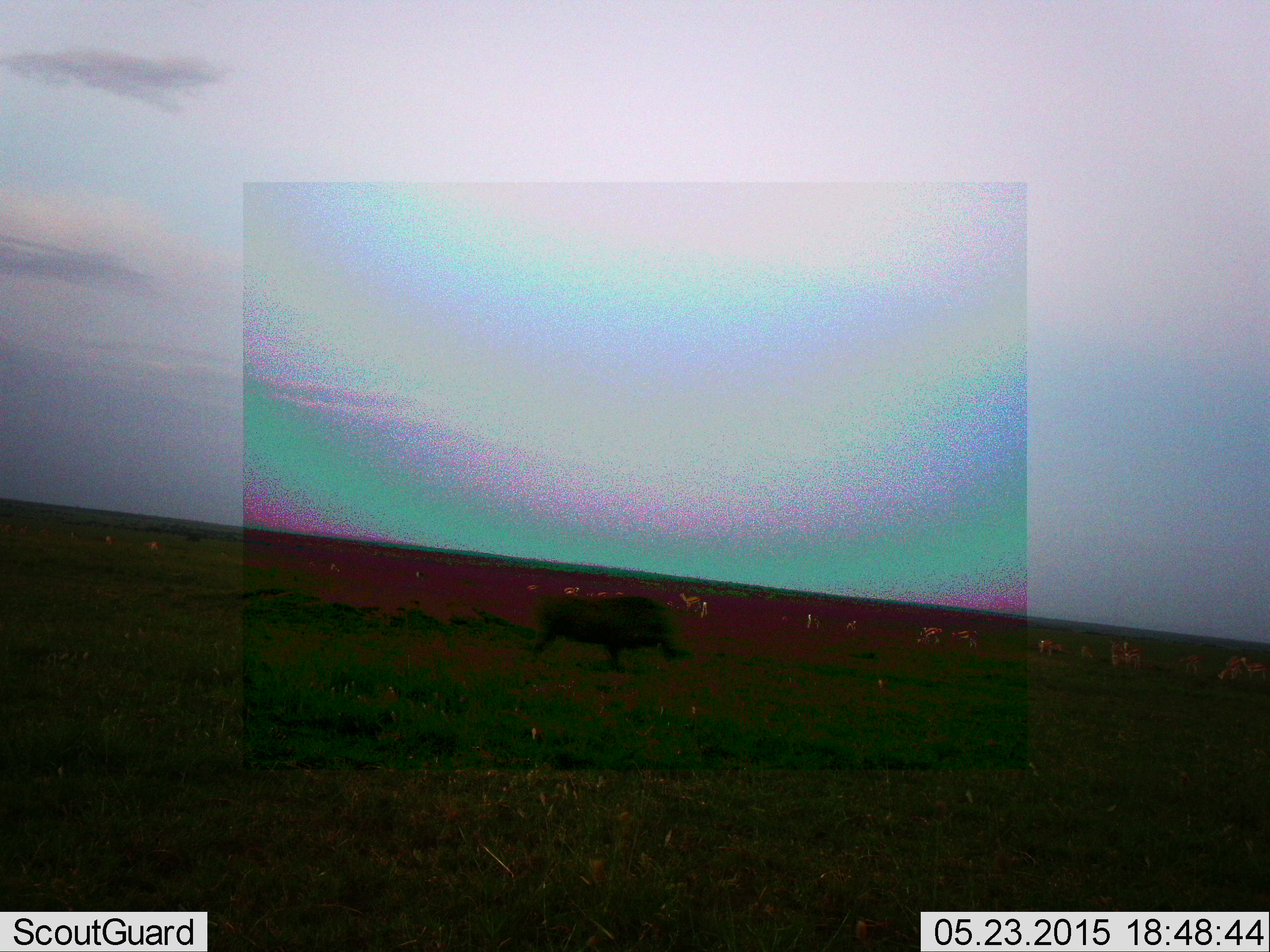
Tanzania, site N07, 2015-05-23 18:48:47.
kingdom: Animalia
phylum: Chordata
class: Mammalia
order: Artiodactyla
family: Suidae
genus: Phacochoerus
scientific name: Phacochoerus africanus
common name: warthog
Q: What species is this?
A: Warthog (Phacochoerus africanus).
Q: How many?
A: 1.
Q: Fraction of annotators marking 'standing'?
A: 42%.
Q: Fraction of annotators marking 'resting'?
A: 0%.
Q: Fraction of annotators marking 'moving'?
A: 50%.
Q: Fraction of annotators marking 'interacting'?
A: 0%.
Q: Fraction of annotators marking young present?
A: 0%.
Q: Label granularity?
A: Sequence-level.